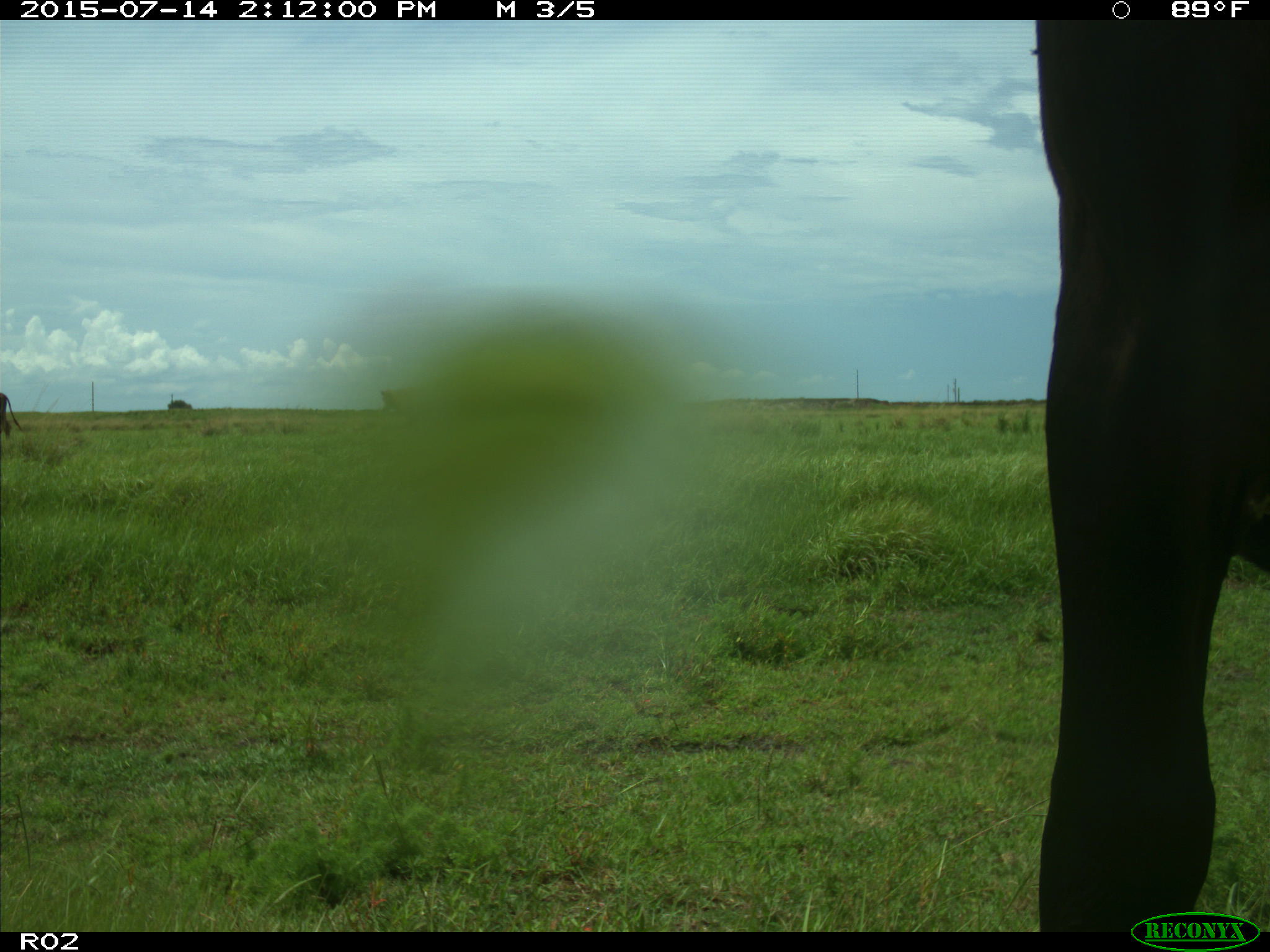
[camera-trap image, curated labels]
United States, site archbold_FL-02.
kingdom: Animalia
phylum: Chordata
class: Mammalia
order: Artiodactyla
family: Bovidae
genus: Bos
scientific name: Bos taurus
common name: domestic cow